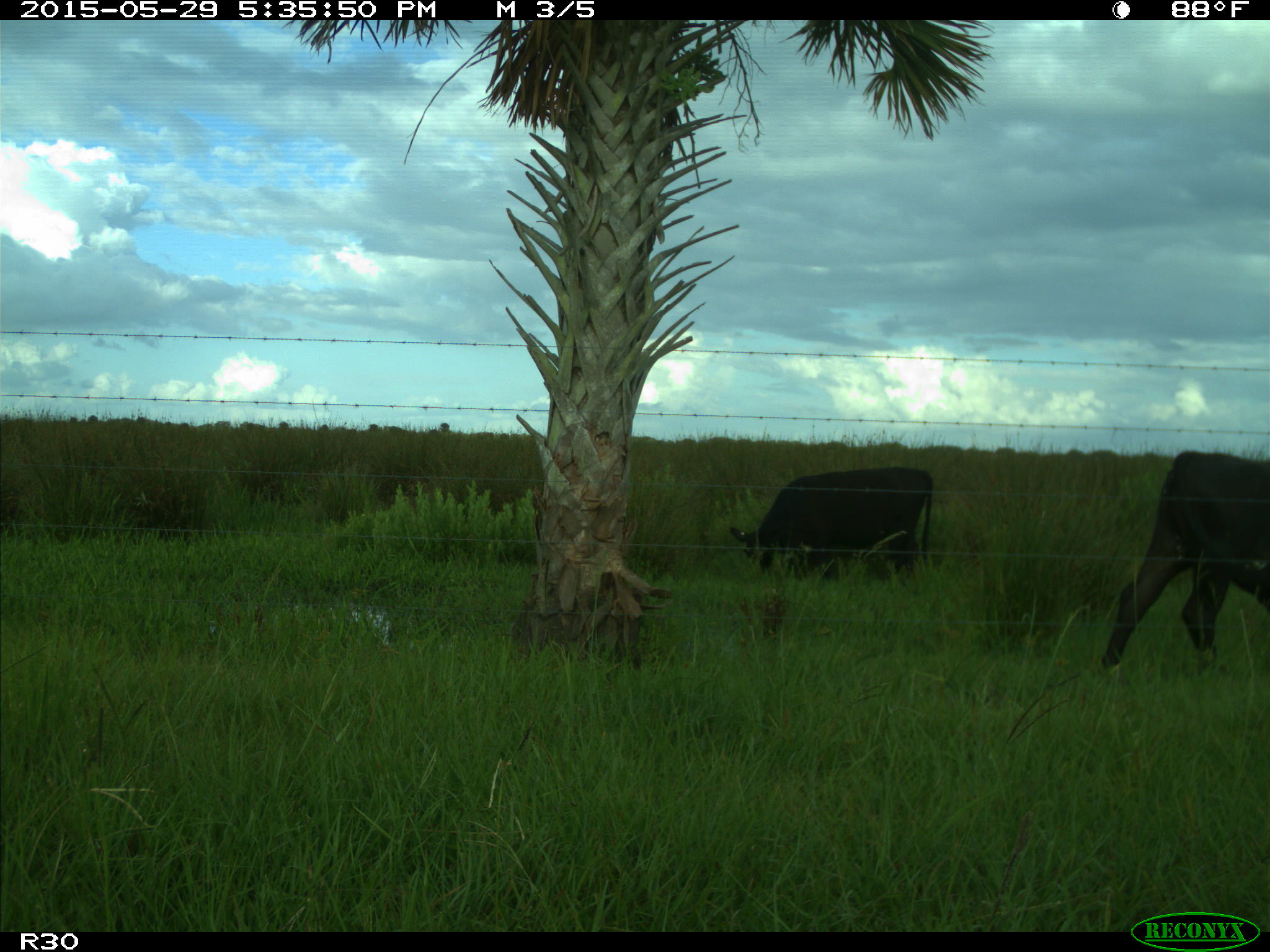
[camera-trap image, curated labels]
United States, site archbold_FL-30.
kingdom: Animalia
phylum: Chordata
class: Mammalia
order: Artiodactyla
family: Bovidae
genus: Bos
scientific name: Bos taurus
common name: domestic cow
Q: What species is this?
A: Bos taurus (domestic cow).